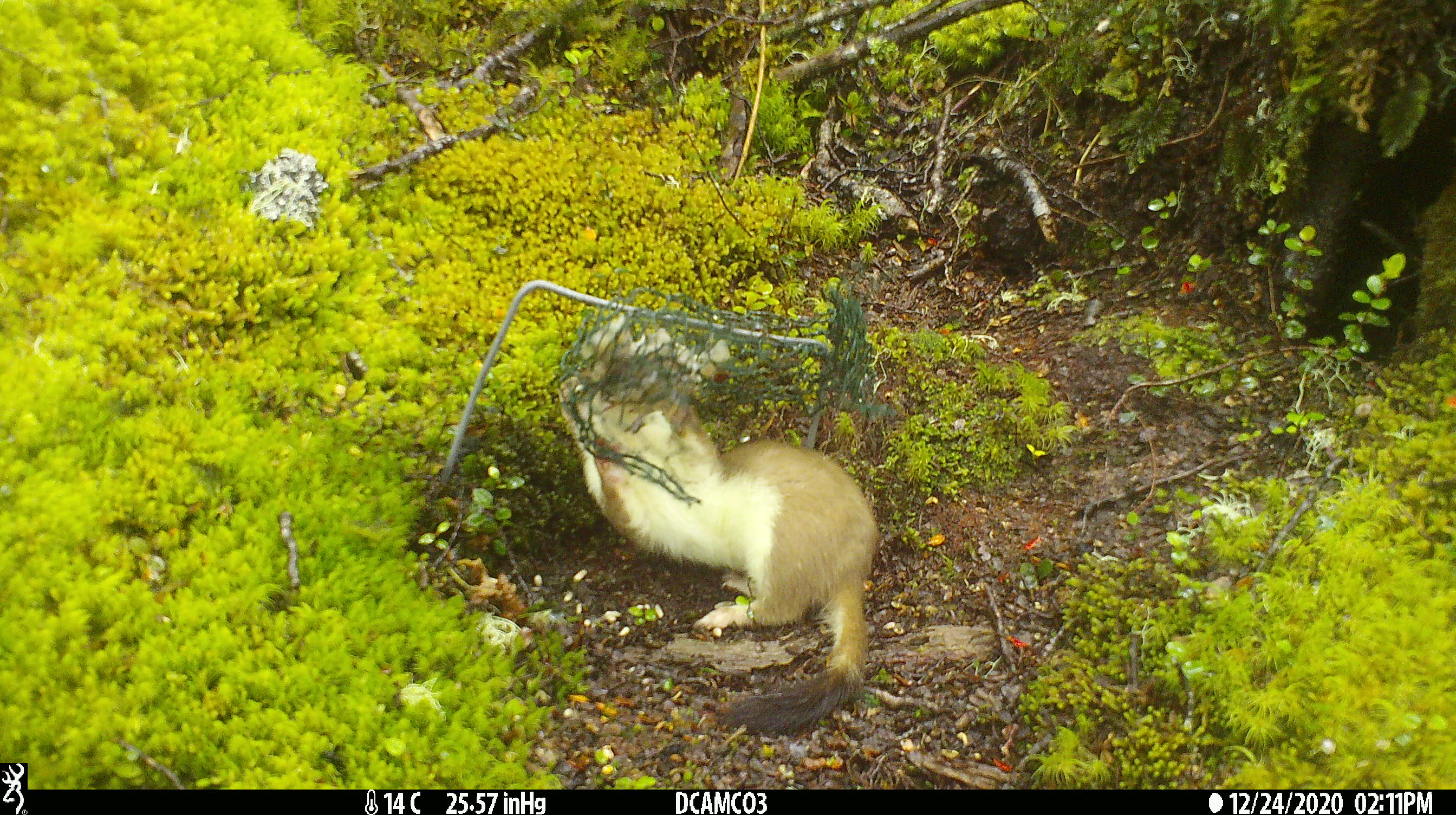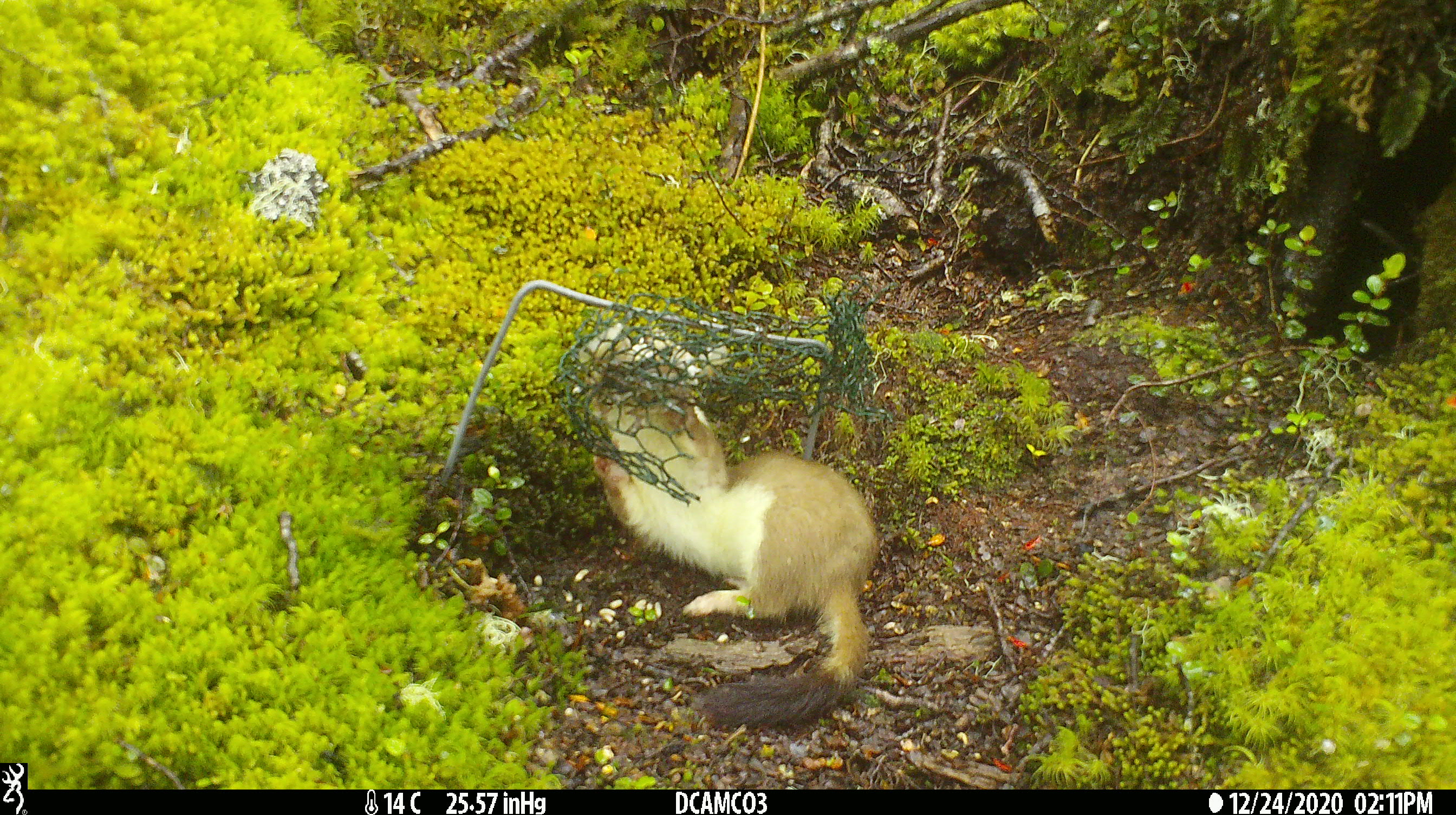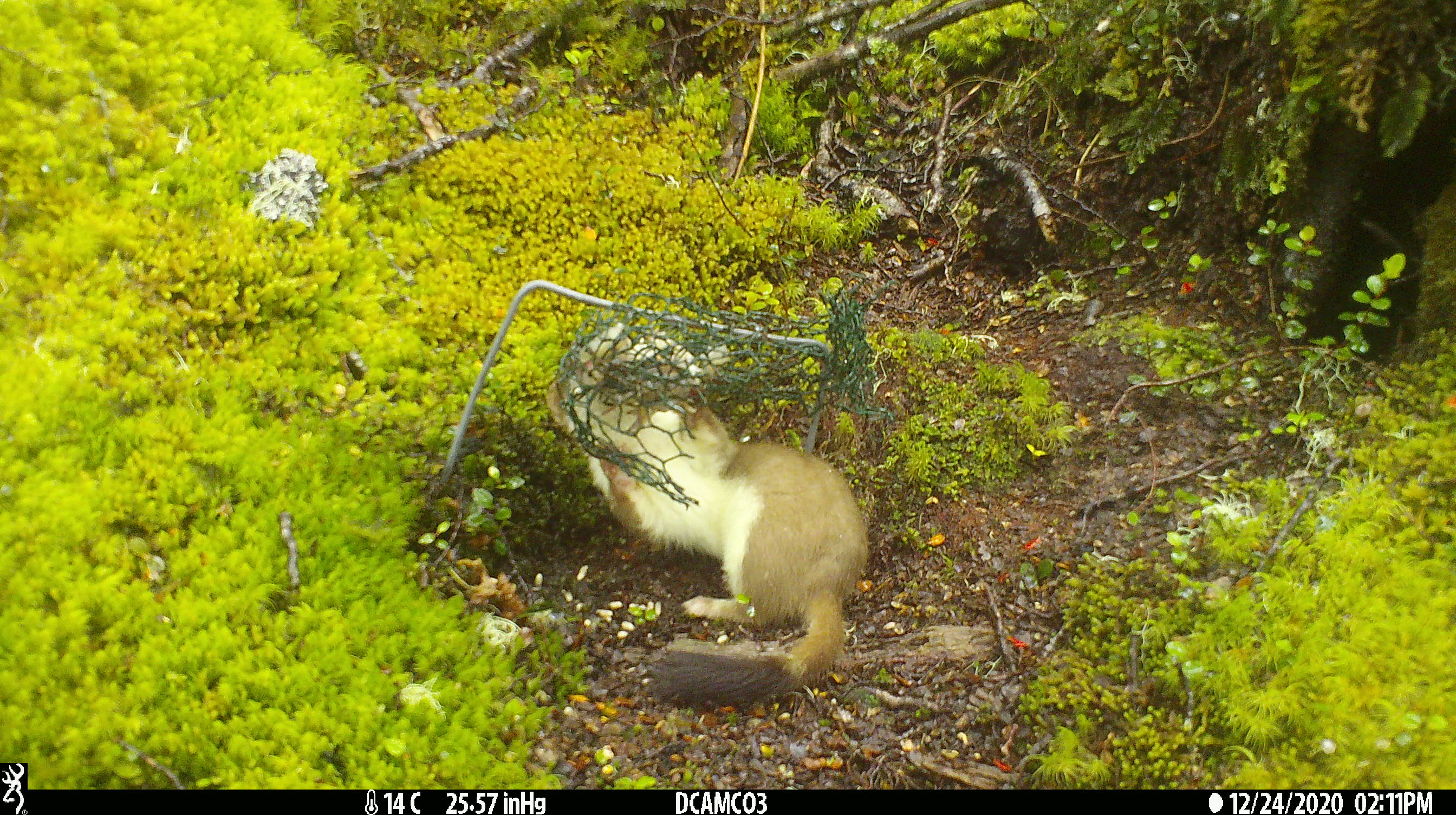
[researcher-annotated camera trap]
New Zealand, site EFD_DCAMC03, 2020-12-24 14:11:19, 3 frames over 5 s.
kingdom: Animalia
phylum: Chordata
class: Mammalia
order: Carnivora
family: Mustelidae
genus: Mustela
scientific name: Mustela erminea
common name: stoat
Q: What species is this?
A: Stoat (Mustela erminea).